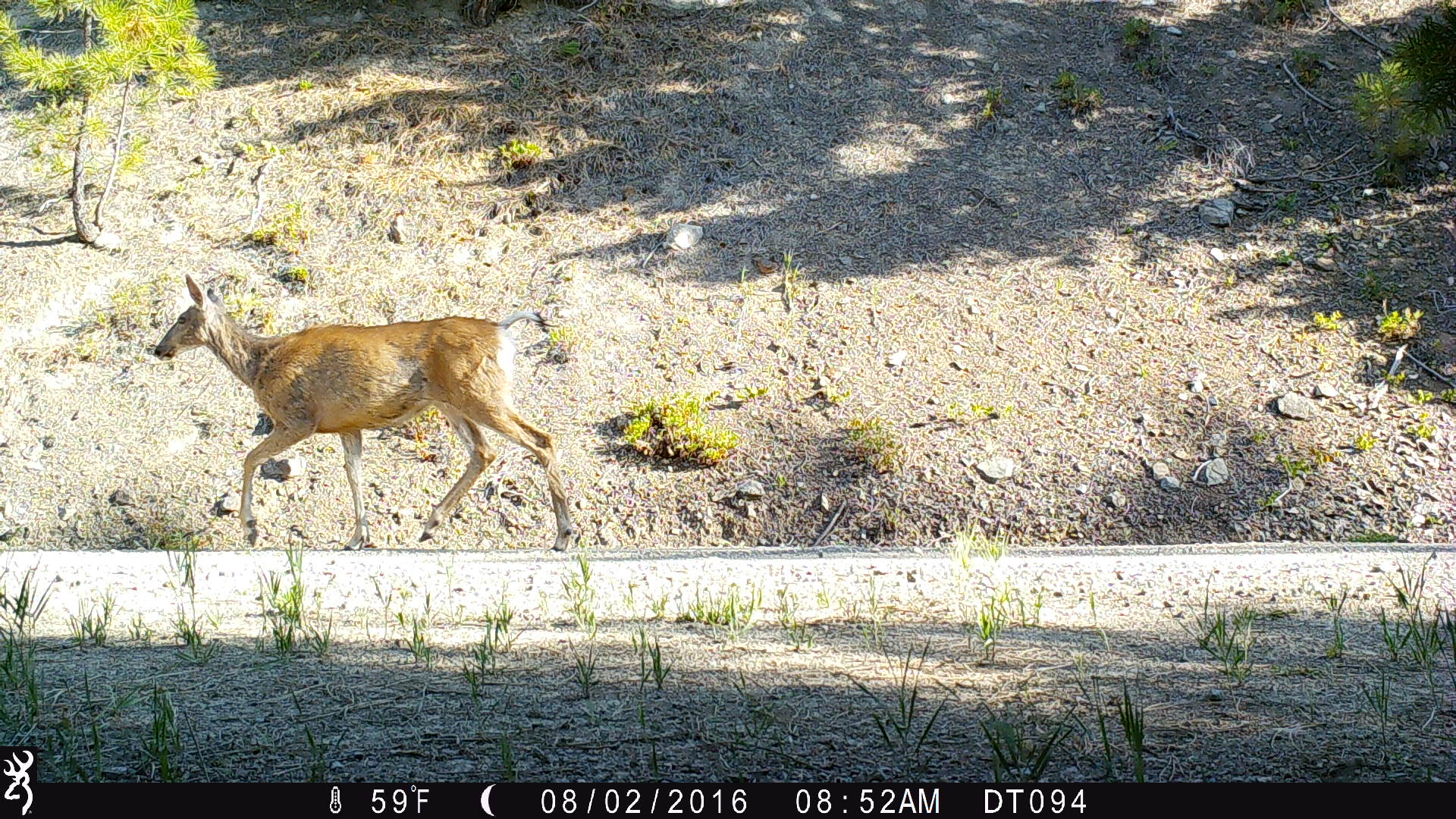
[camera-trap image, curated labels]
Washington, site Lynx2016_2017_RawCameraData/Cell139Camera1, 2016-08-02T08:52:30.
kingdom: Animalia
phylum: Chordata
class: Mammalia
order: Artiodactyla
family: Cervidae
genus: Odocoileus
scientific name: Odocoileus hemionus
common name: mule deer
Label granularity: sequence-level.